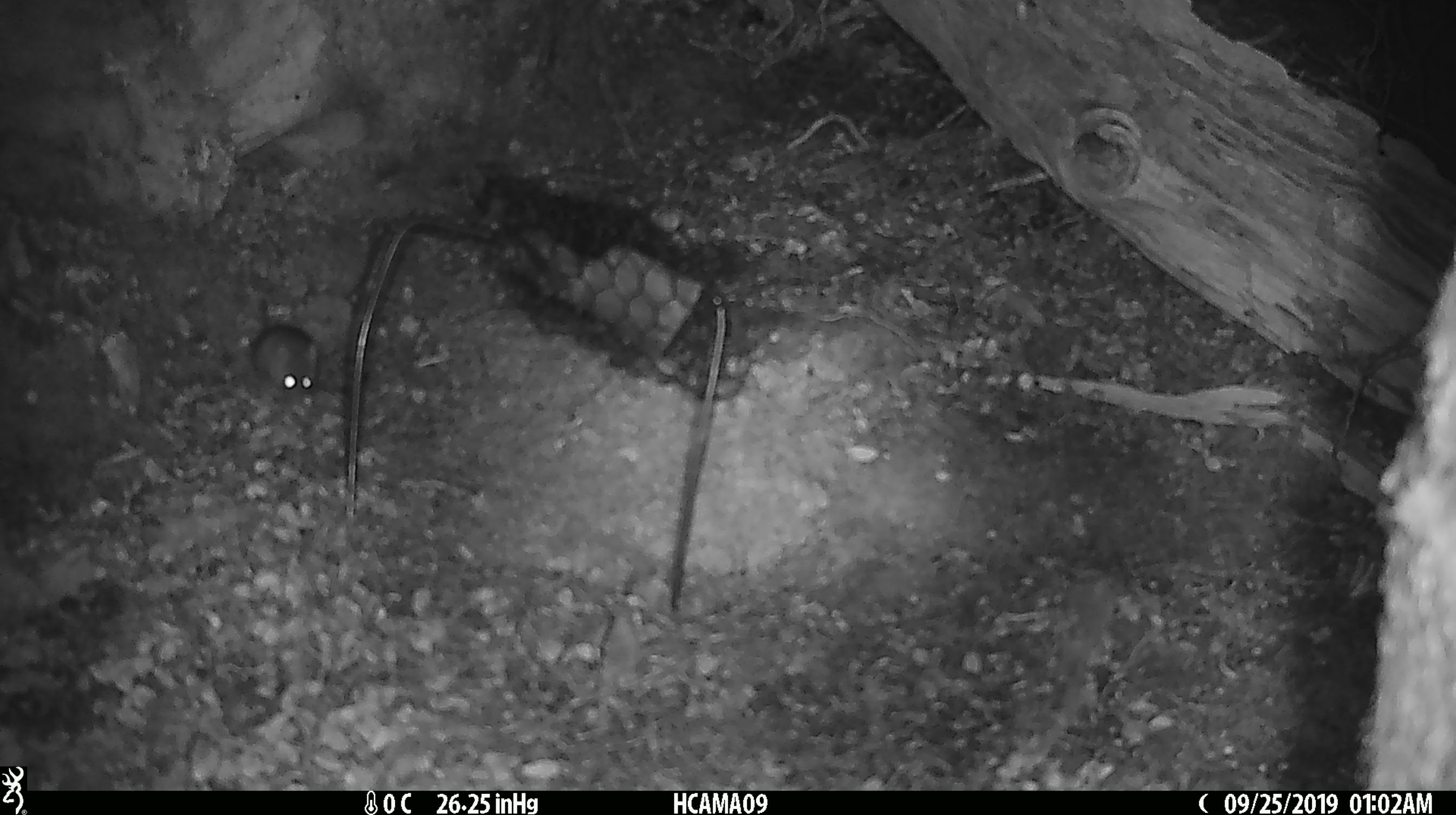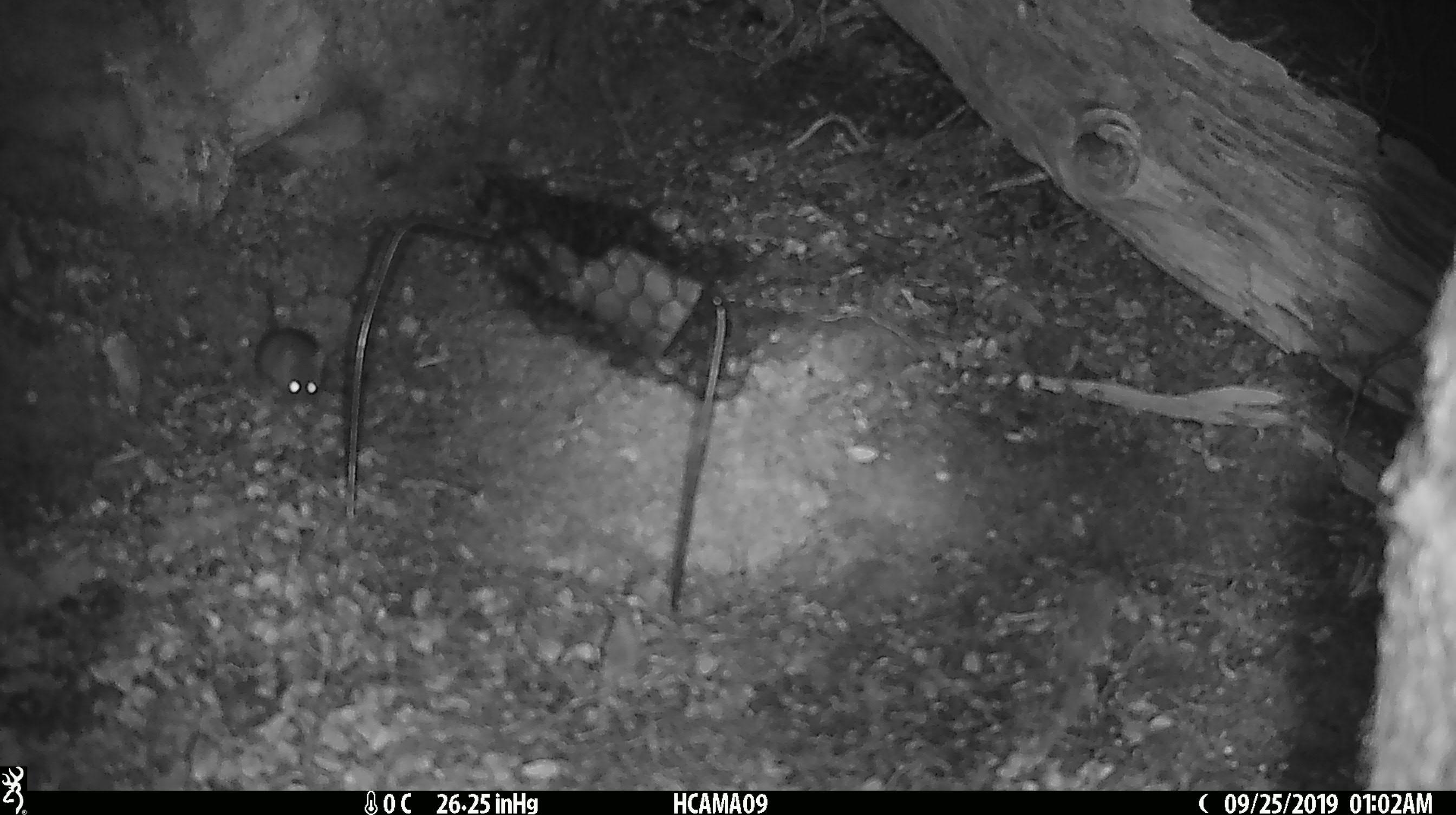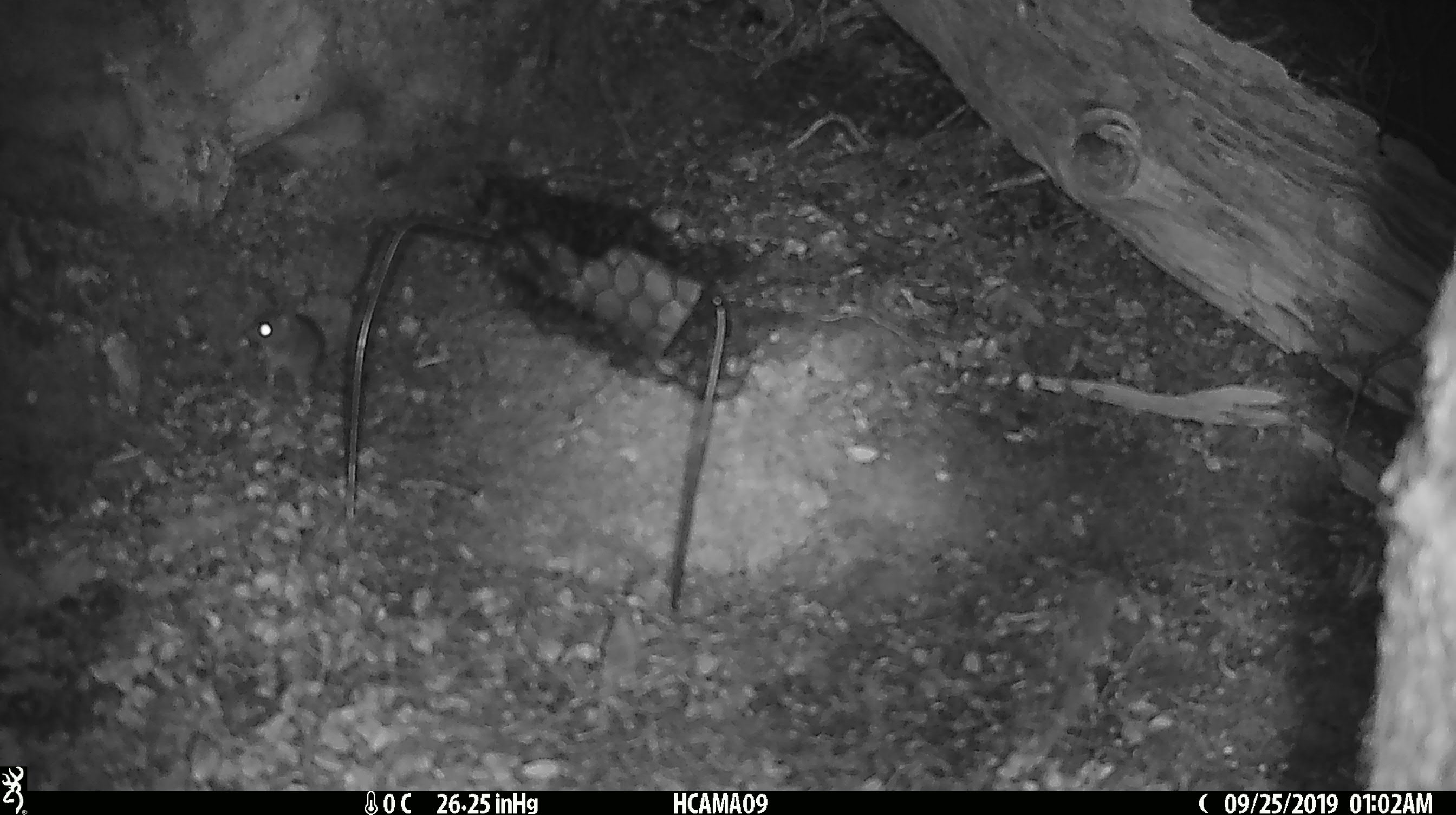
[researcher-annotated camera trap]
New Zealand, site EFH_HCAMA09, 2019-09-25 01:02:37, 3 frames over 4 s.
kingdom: Animalia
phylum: Chordata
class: Mammalia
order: Rodentia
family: Muridae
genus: Mus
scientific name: Mus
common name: mouse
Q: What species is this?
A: Mouse (Mus).